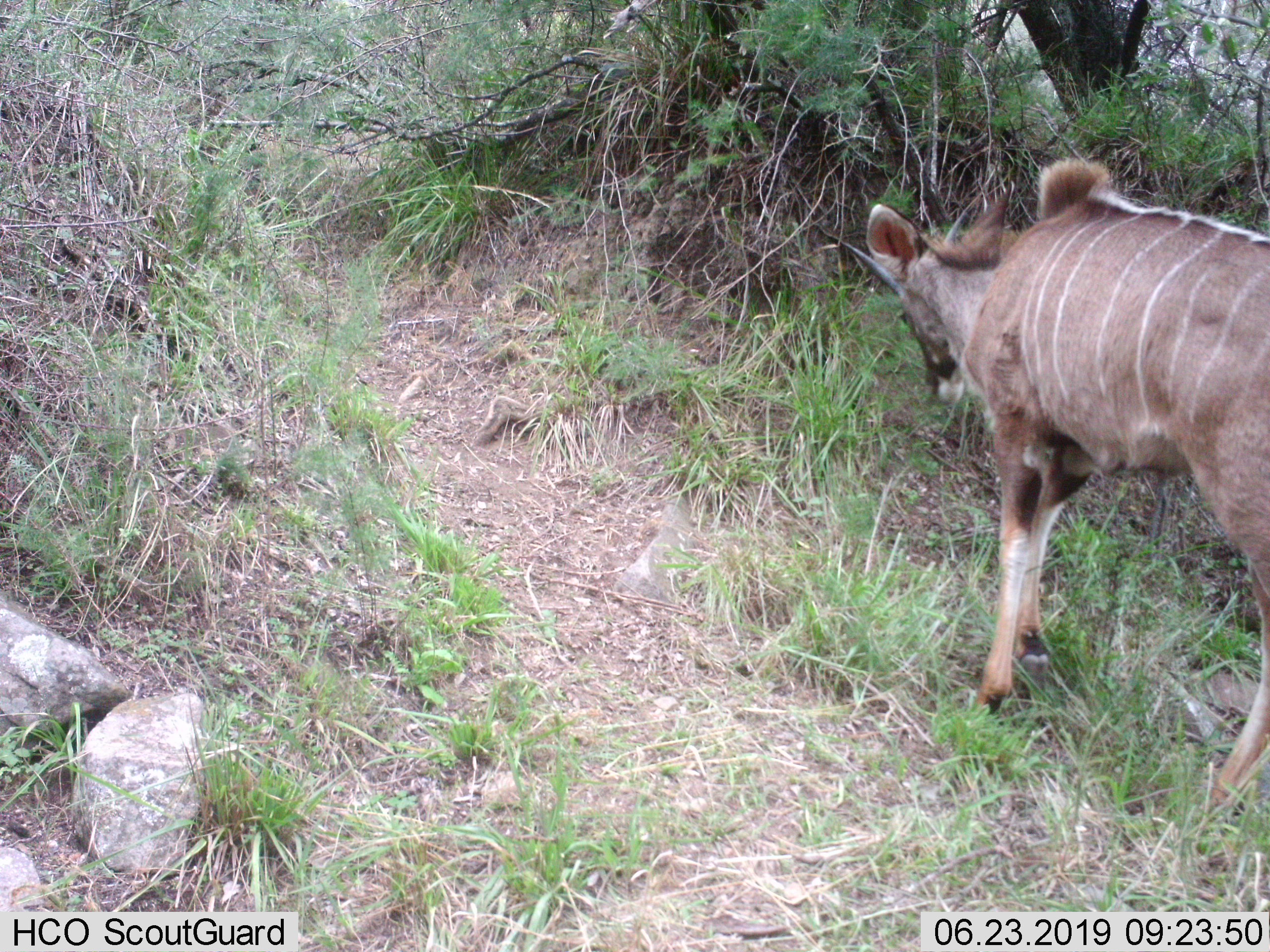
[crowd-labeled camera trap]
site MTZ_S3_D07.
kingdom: Animalia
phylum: Chordata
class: Mammalia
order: Artiodactyla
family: Bovidae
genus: Tragelaphus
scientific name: Tragelaphus oryx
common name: eland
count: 1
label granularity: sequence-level